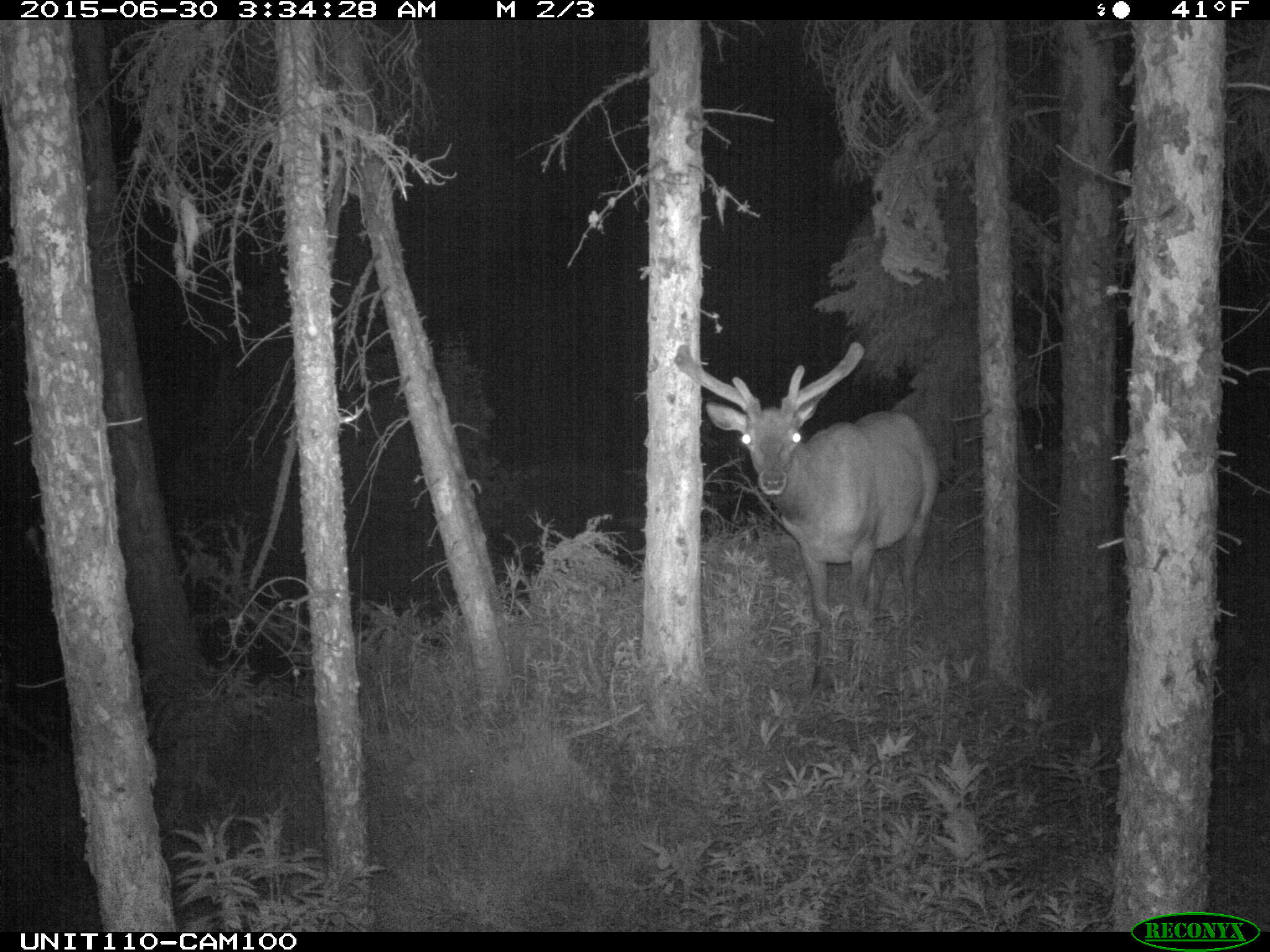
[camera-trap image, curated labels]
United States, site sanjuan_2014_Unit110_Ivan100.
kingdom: Animalia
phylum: Chordata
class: Mammalia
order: Artiodactyla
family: Cervidae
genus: Cervus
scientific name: Cervus elaphus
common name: red deer